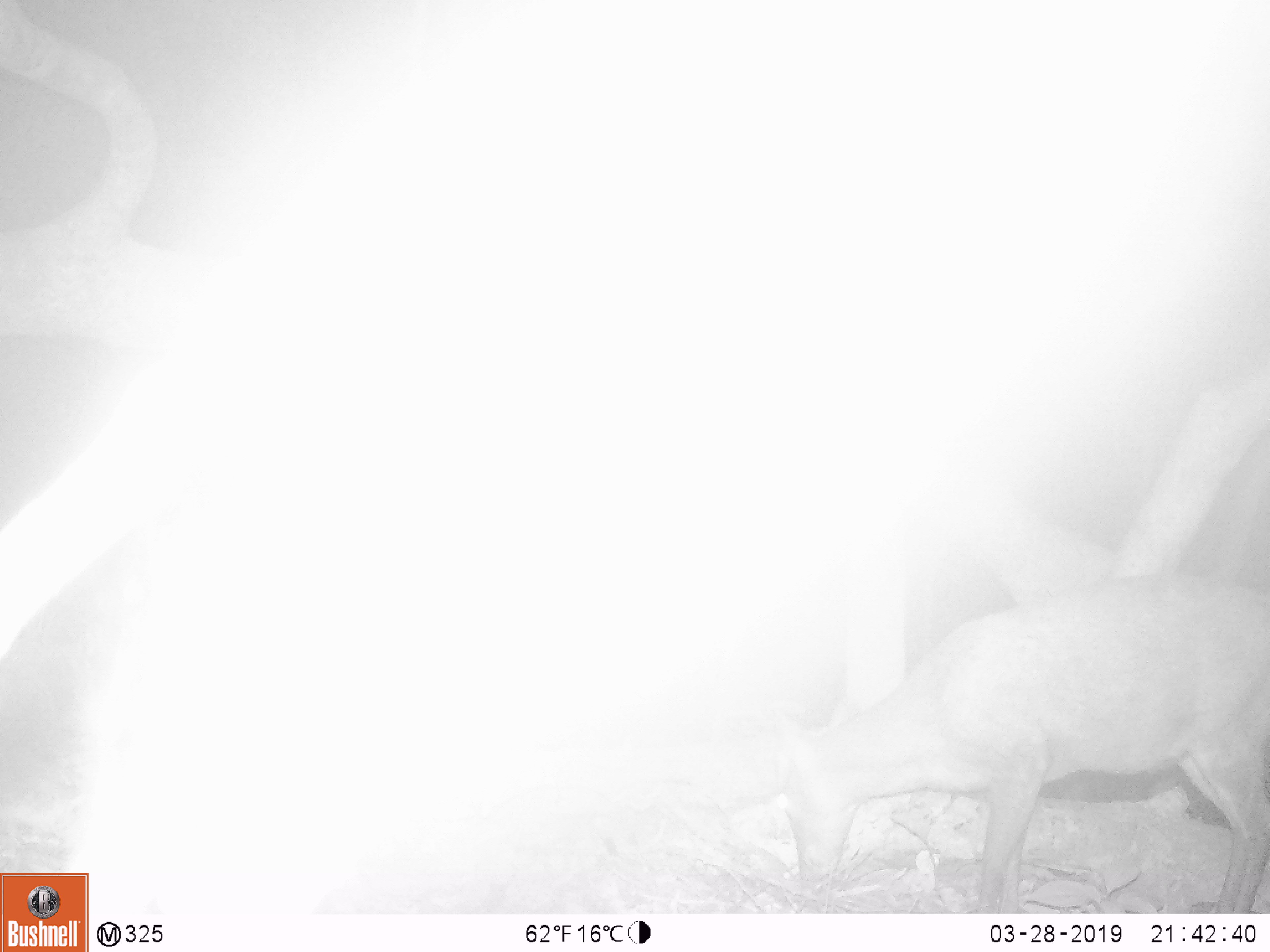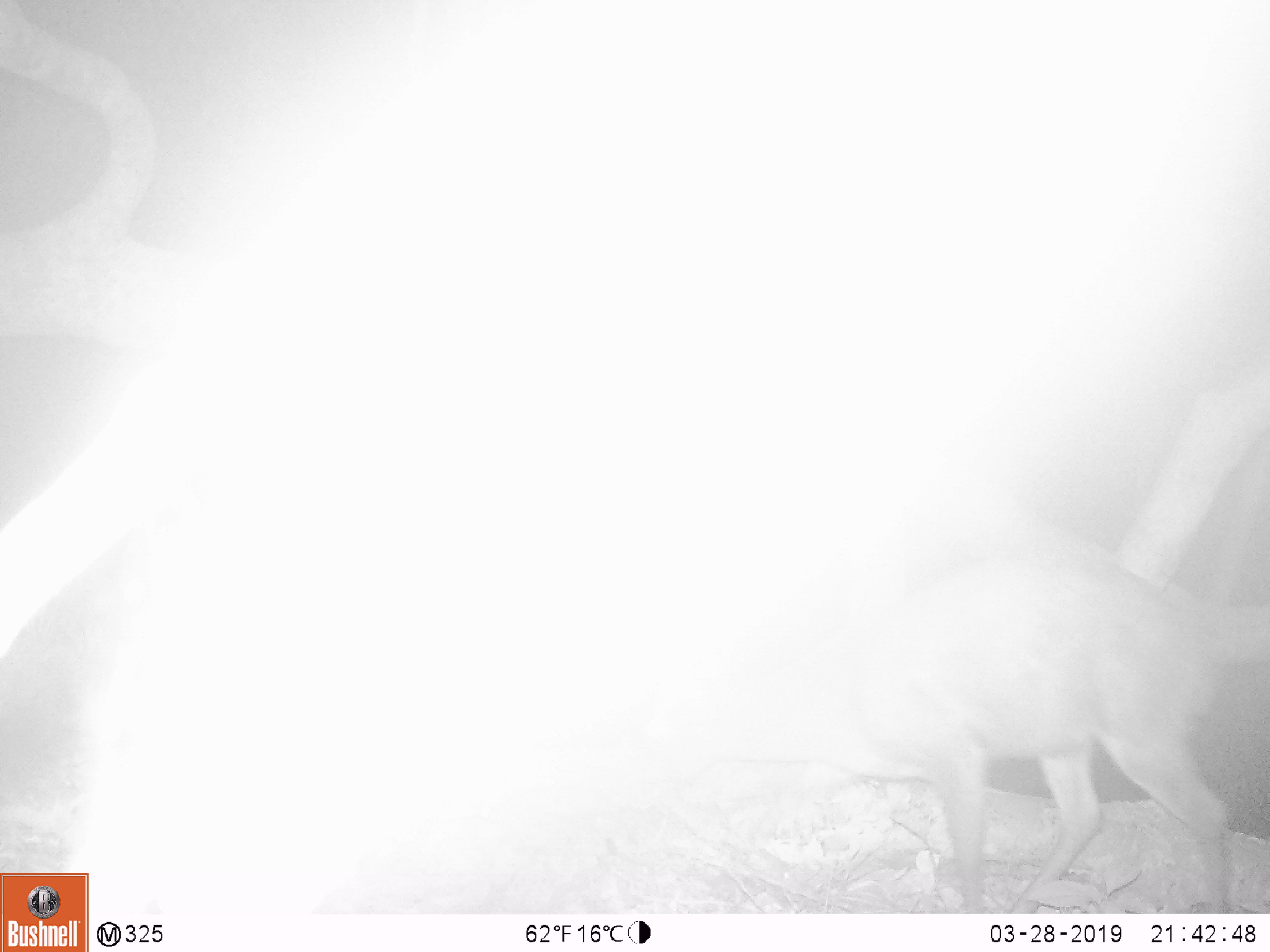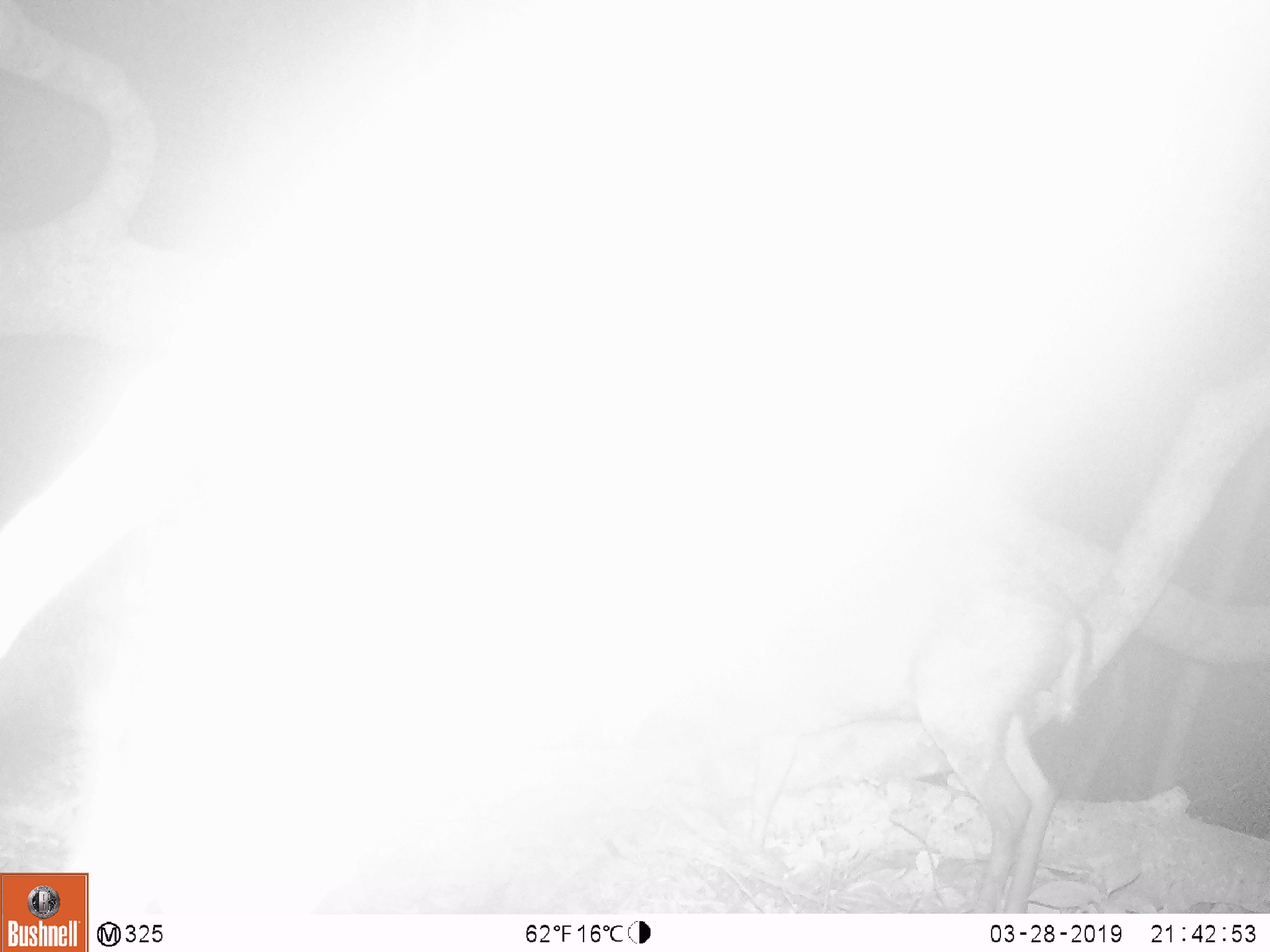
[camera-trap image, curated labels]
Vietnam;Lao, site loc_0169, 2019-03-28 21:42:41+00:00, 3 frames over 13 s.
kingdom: Animalia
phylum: Chordata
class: Mammalia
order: Artiodactyla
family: Cervidae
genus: Muntiacus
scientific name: Muntiacus rooseveltorum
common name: roosevelt's muntjac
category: roosevelts muntjac group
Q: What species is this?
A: Roosevelts muntjac group (roosevelt's muntjac) (Muntiacus rooseveltorum).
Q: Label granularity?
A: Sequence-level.